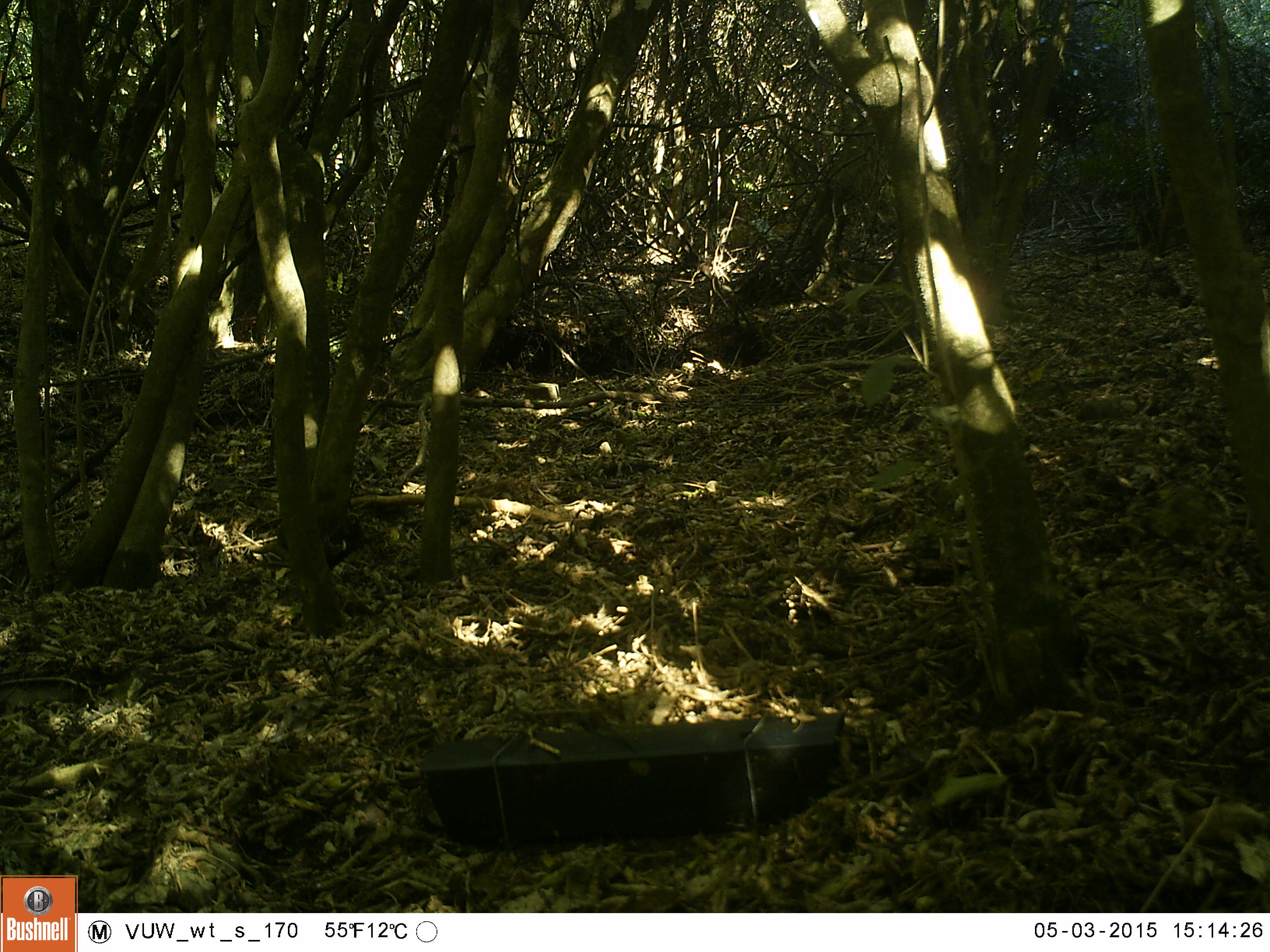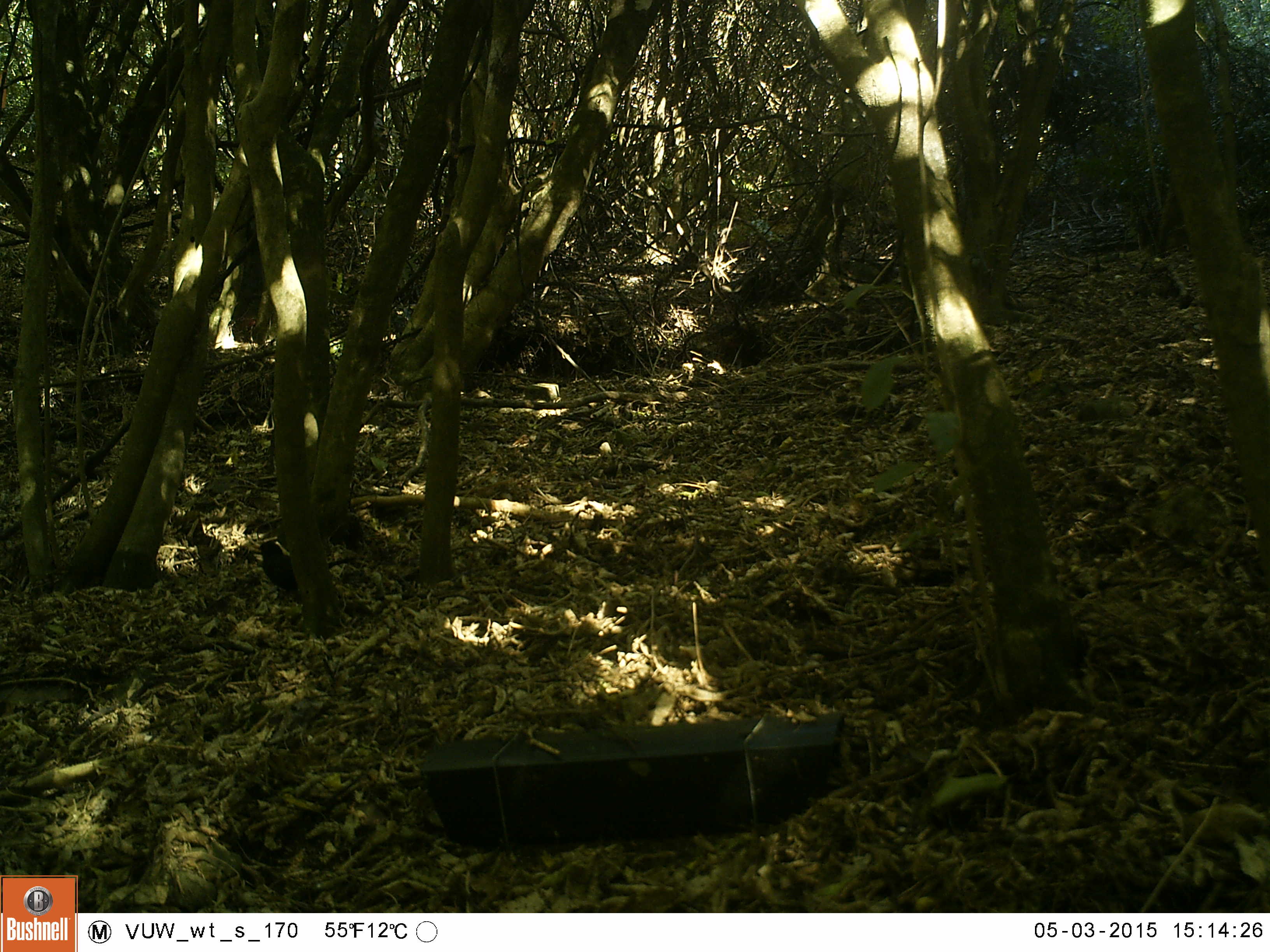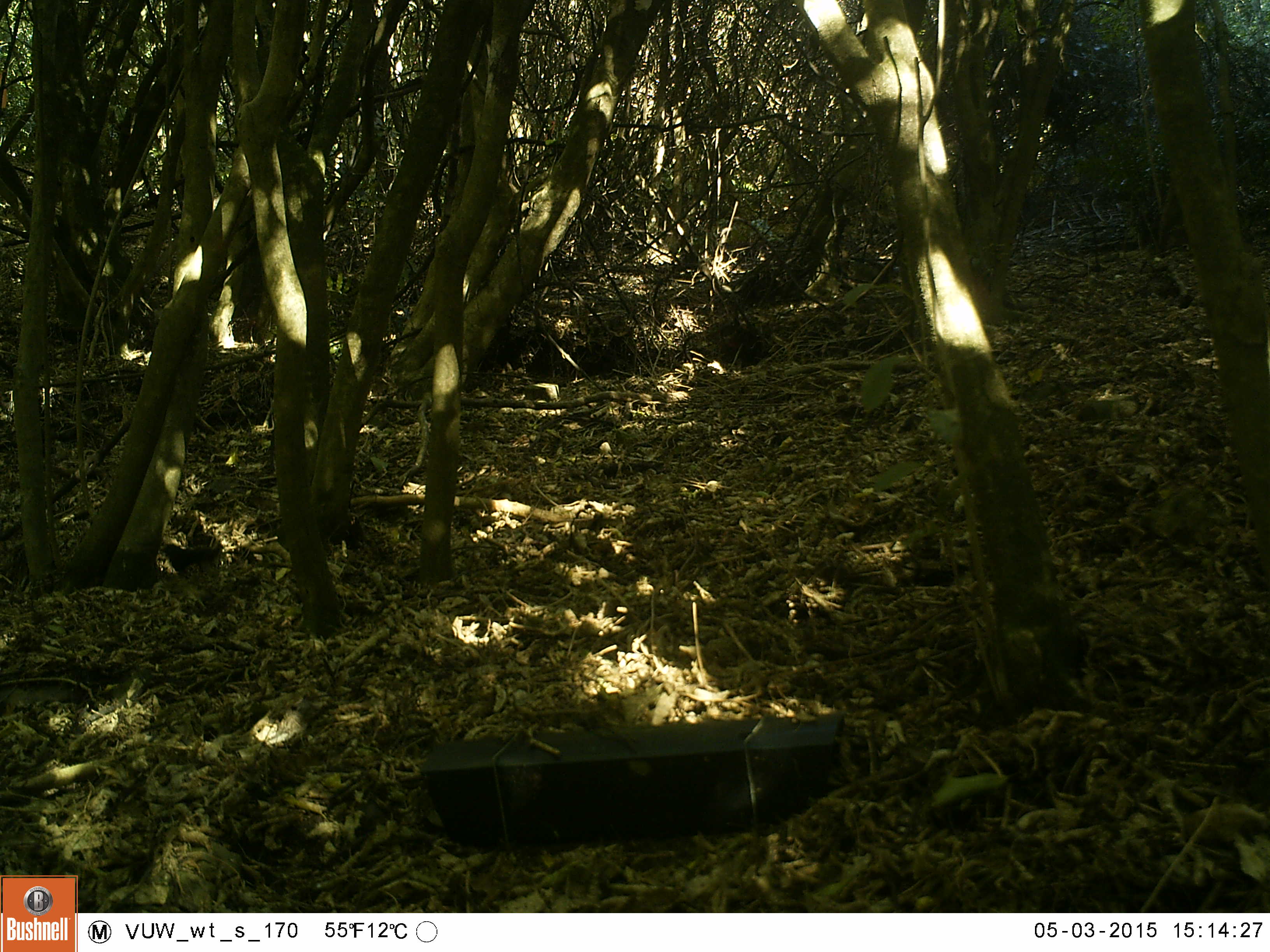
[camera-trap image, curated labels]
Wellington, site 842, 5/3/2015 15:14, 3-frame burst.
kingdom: Animalia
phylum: Chordata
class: Aves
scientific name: Aves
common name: bird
Bird (Aves).